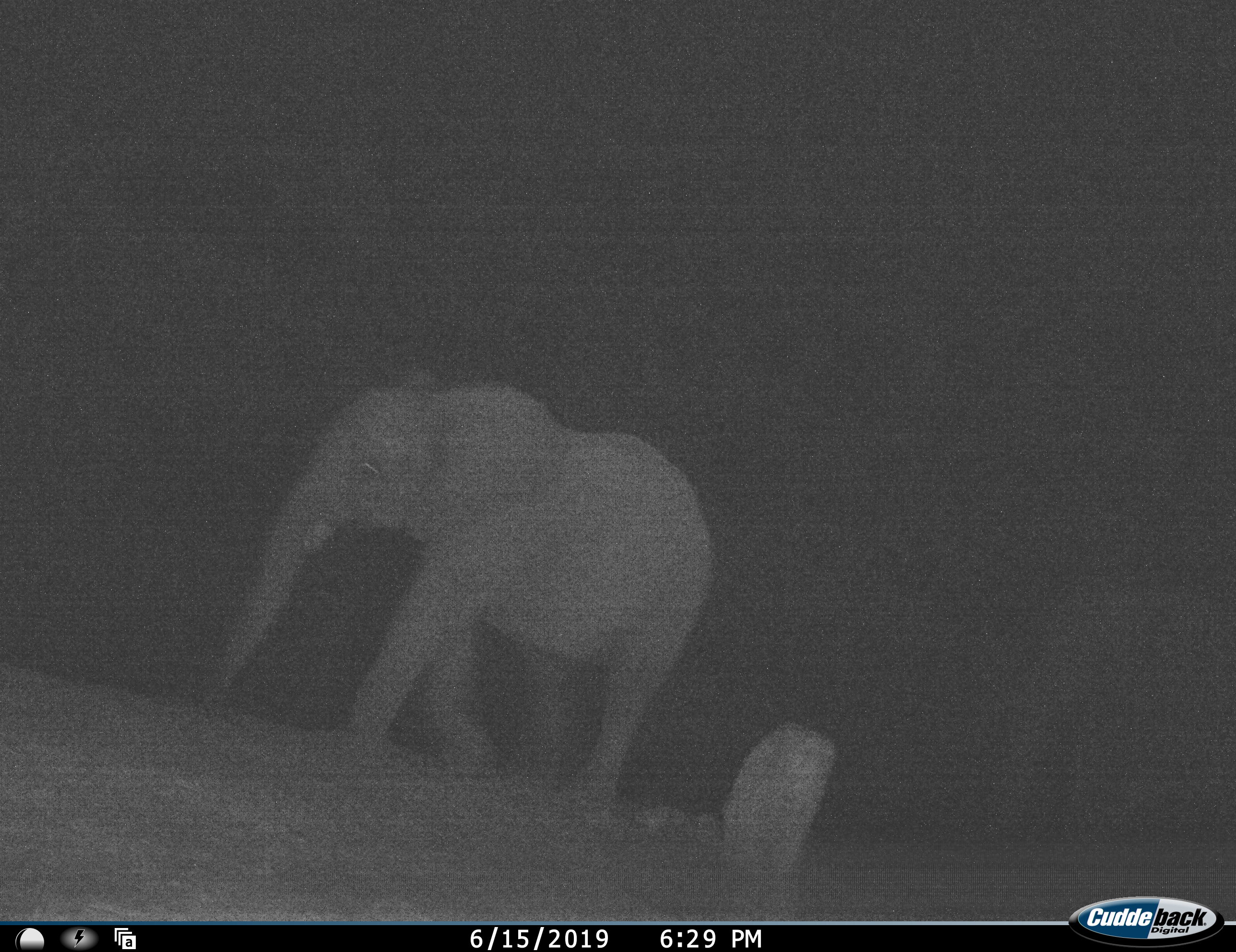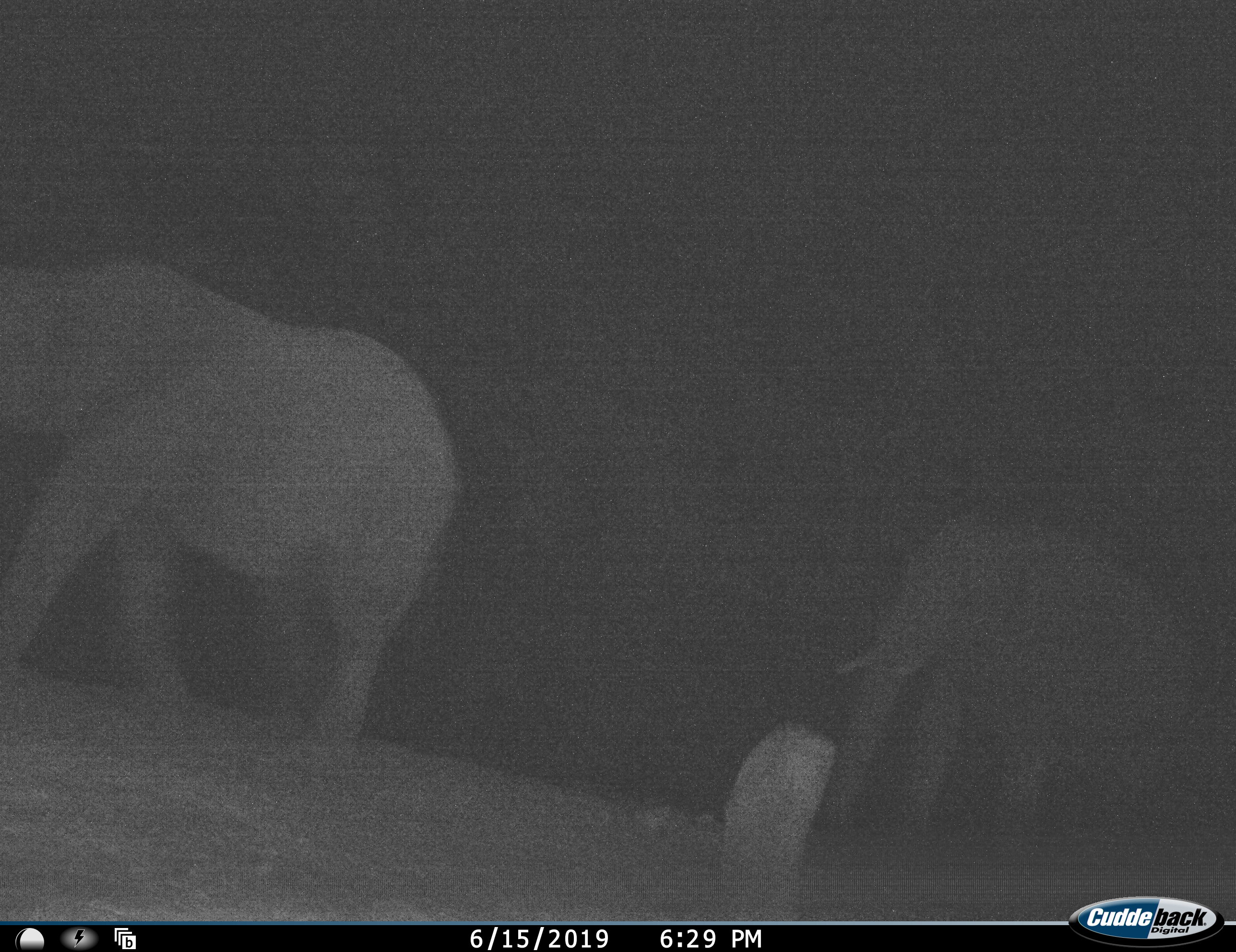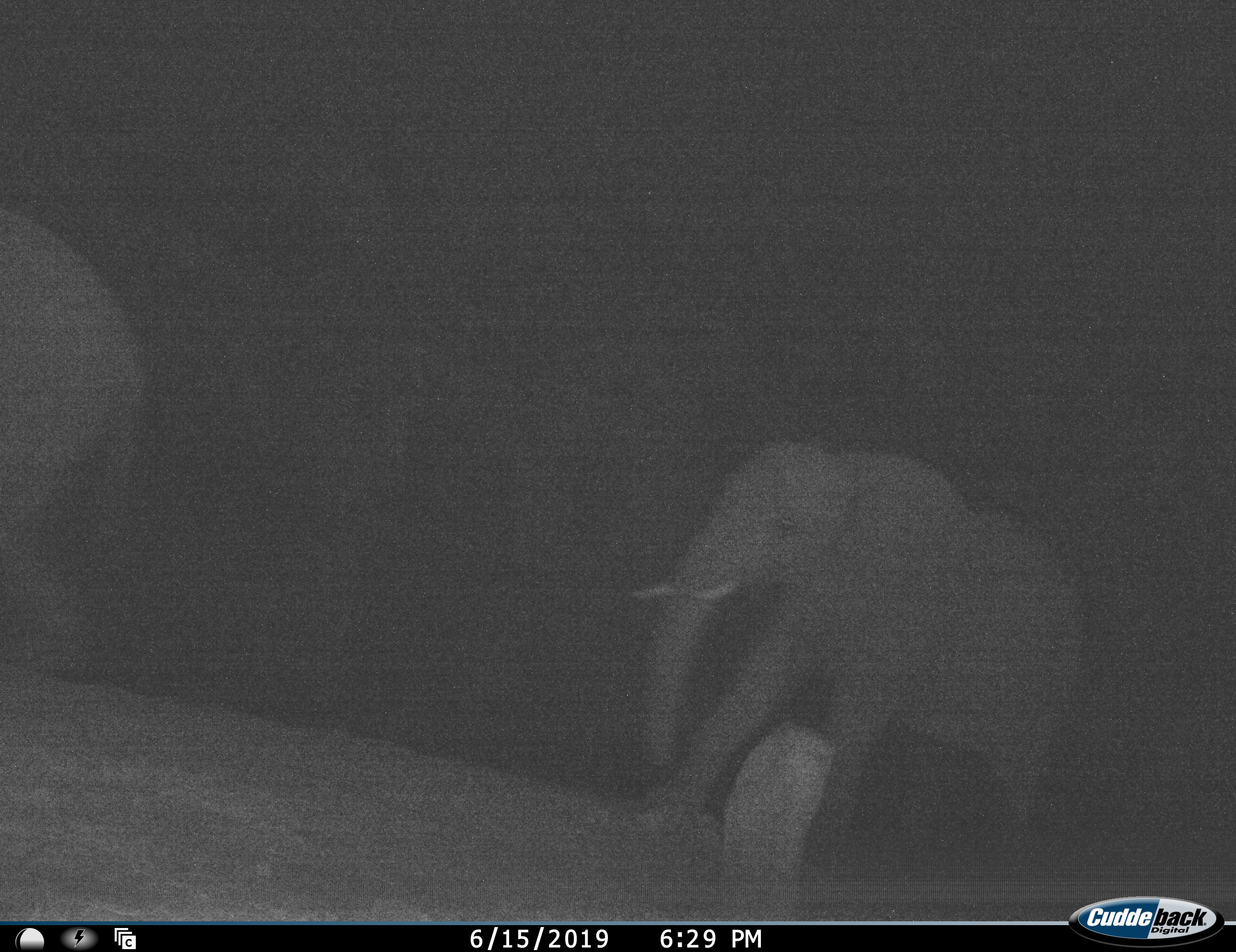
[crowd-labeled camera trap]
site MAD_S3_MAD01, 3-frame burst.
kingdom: Animalia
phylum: Chordata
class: Mammalia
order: Proboscidea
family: Elephantidae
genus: Loxodonta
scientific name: Loxodonta africana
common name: african bush elephant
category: elephant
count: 2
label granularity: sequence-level